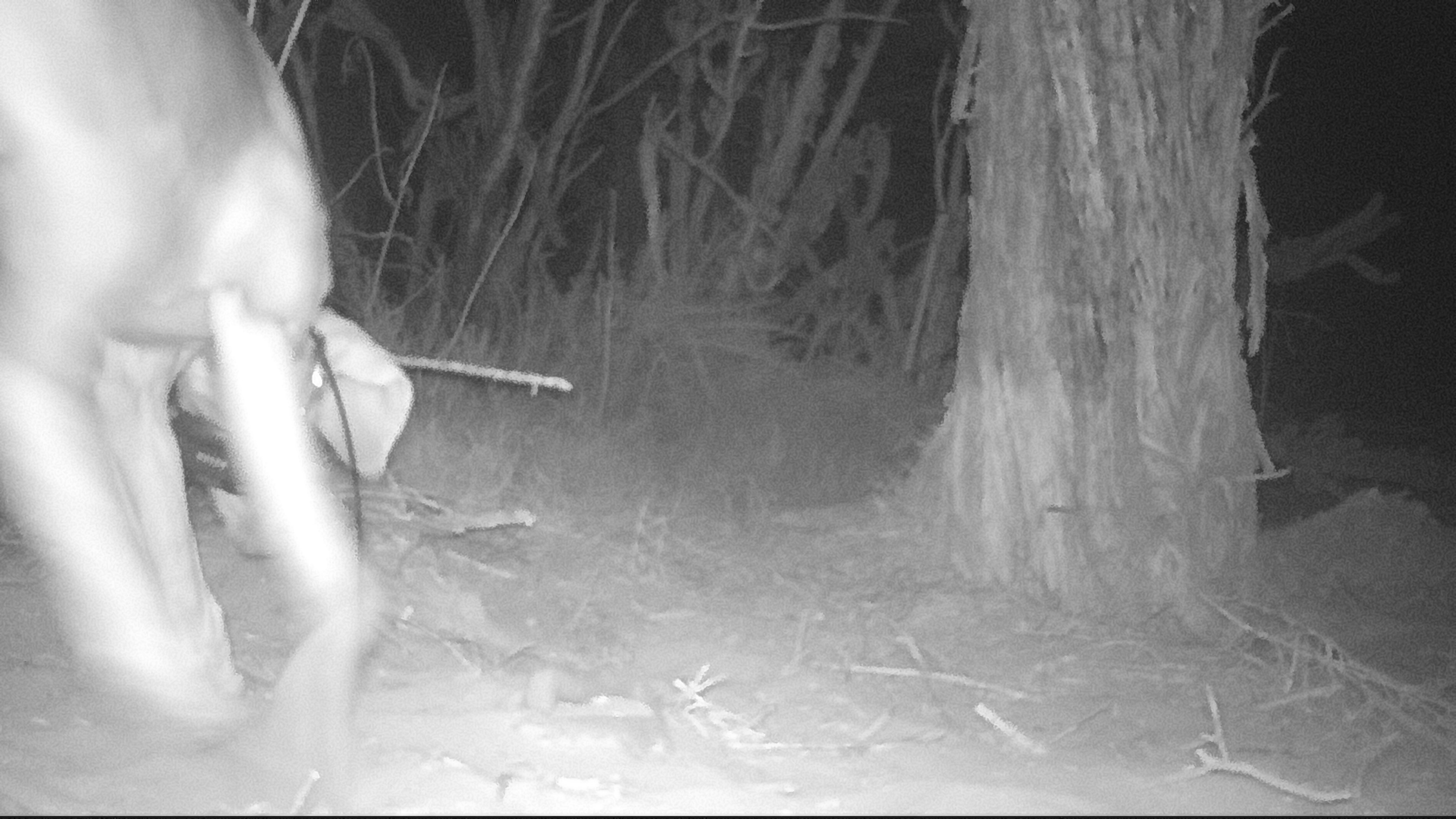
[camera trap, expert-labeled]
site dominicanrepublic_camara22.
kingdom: Animalia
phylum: Chordata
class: Mammalia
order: Carnivora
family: Canidae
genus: Canis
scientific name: Canis familiaris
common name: domestic dog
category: dog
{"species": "dog (domestic dog) (Canis familiaris)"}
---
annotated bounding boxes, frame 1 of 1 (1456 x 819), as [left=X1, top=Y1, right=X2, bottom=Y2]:
dog: [left=0, top=0, right=415, bottom=813]